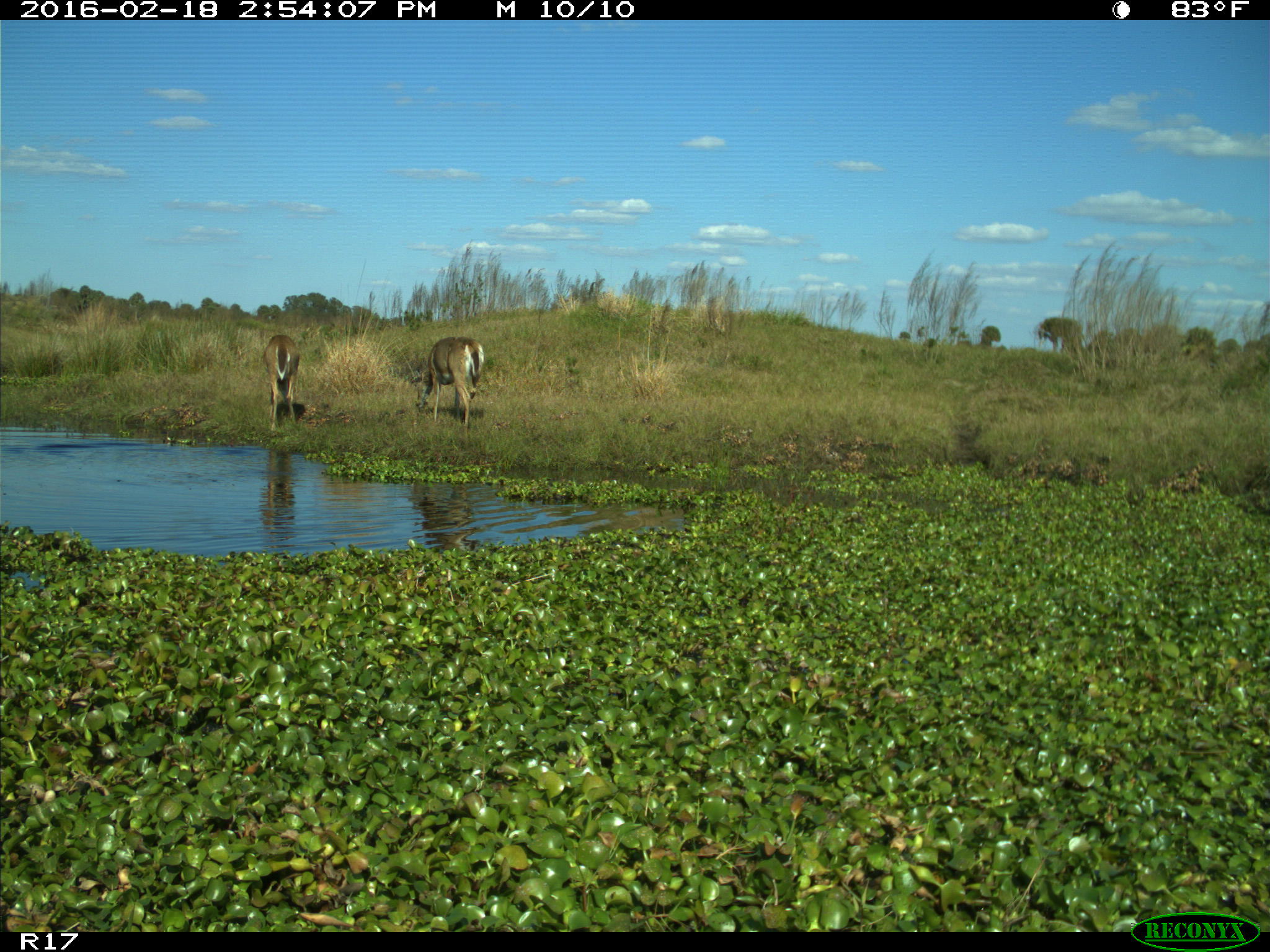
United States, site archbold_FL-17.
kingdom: Animalia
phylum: Chordata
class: Mammalia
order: Artiodactyla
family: Cervidae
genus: Odocoileus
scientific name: Odocoileus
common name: deer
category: unidentified deer